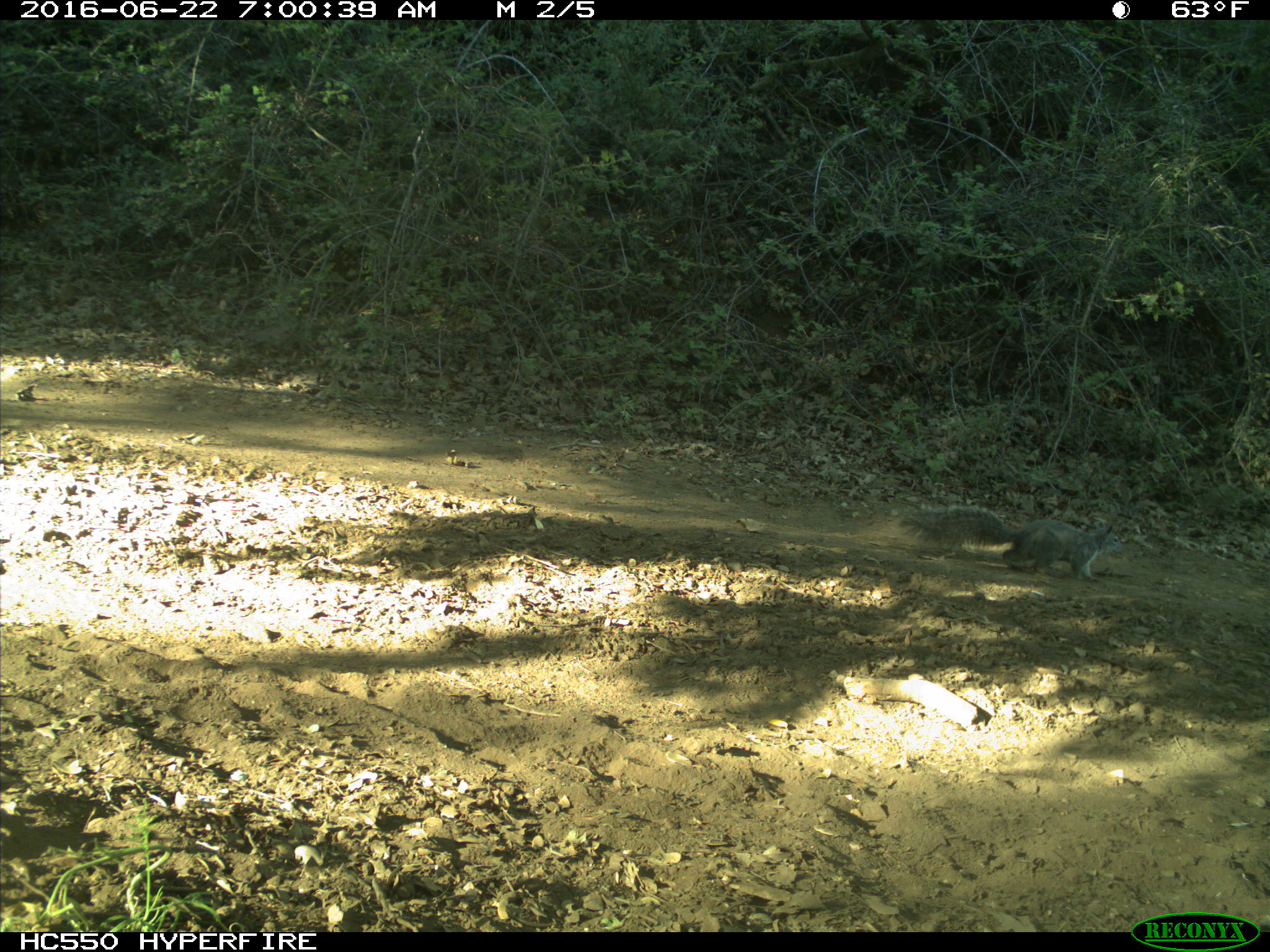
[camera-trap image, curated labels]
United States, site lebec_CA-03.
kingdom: Animalia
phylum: Chordata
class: Mammalia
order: Rodentia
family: Sciuridae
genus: Sciurus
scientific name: Sciurus carolinensis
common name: eastern gray squirrel